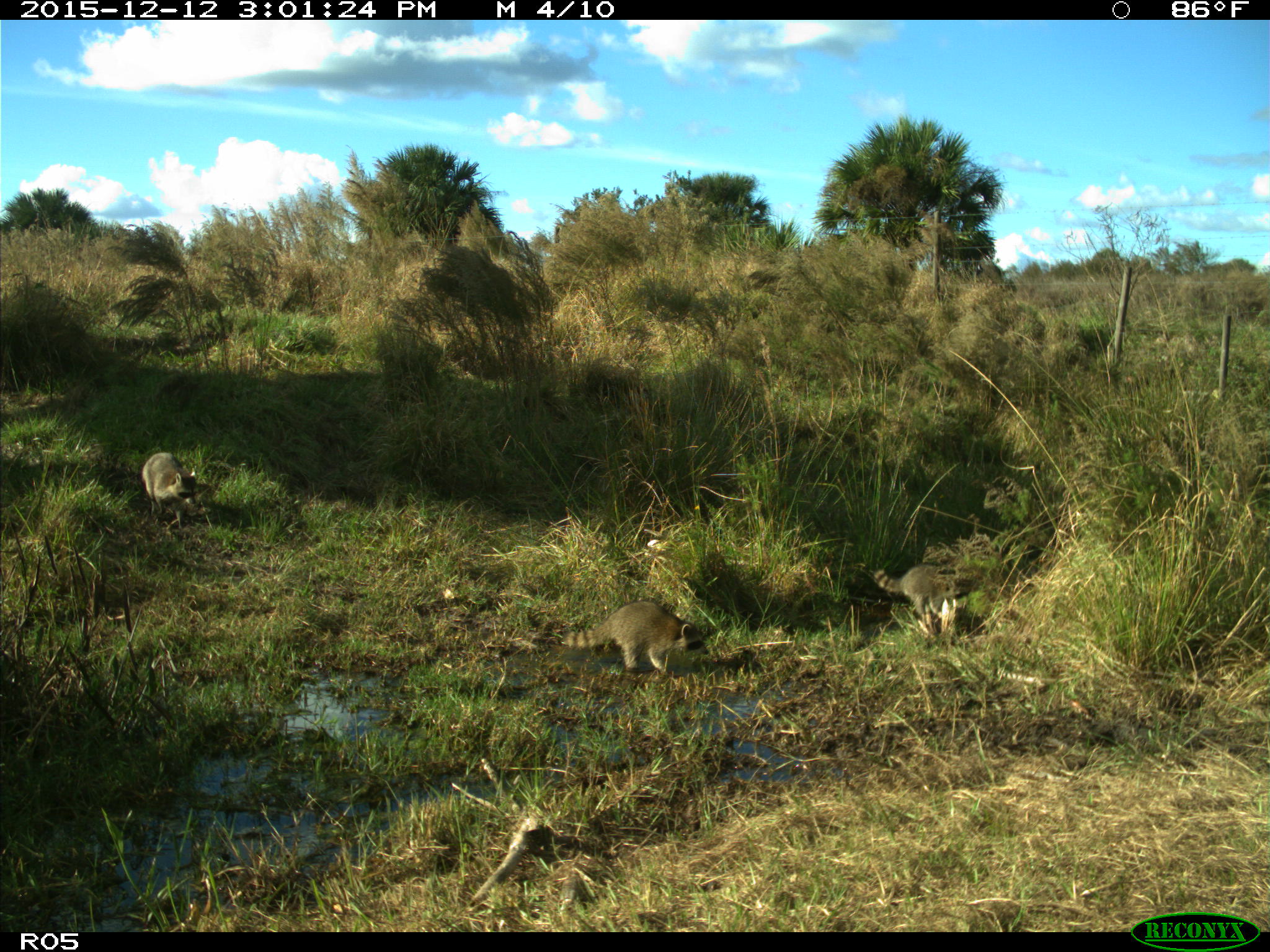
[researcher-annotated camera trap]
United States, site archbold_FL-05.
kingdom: Animalia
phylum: Chordata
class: Mammalia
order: Carnivora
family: Procyonidae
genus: Procyon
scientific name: Procyon lotor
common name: common raccoon